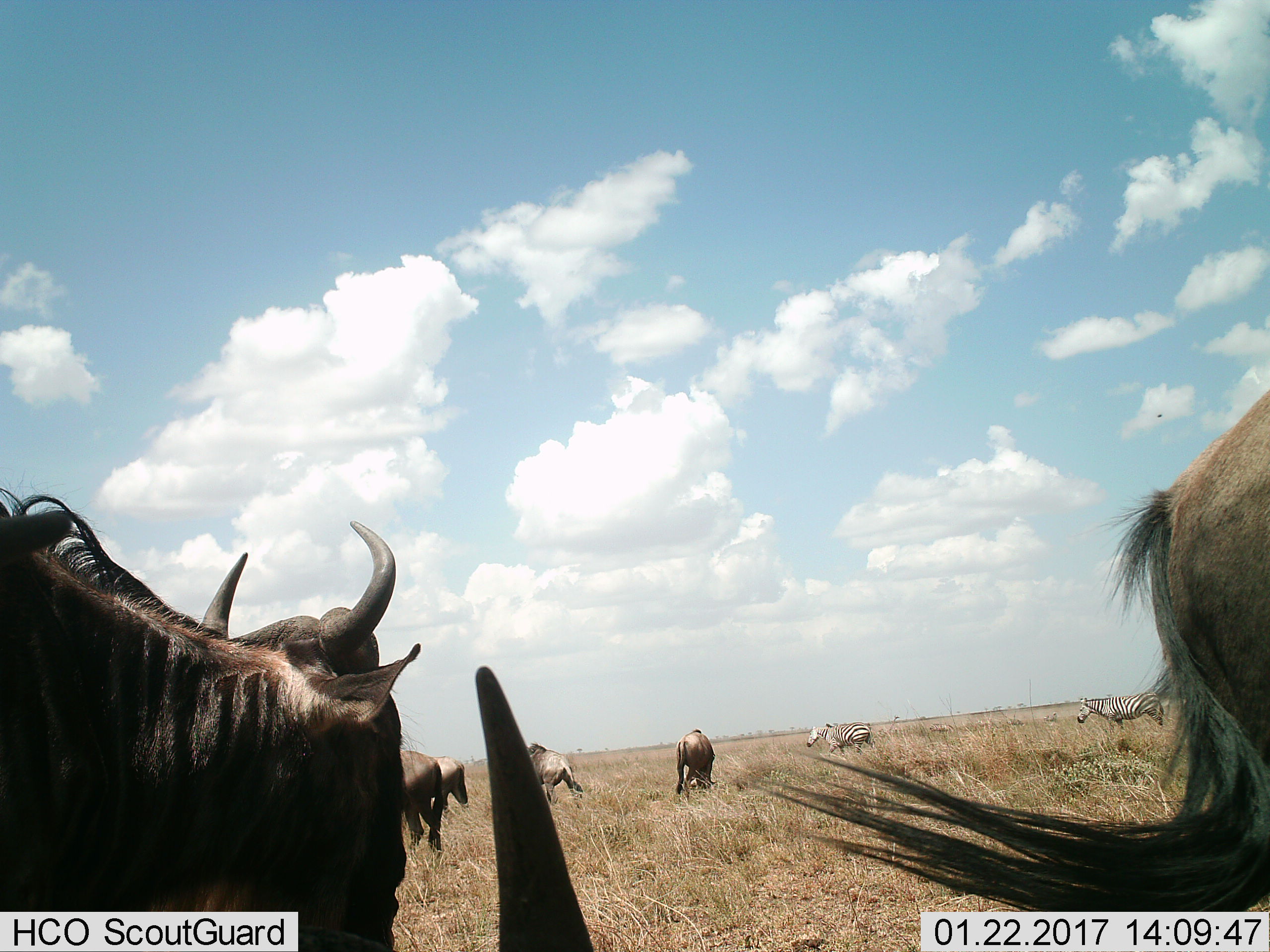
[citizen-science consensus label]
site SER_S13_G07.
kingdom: Animalia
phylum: Chordata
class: Mammalia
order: Artiodactyla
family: Bovidae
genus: Connochaetes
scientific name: Connochaetes taurinus taurinus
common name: blue wildebeest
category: wildebeestblue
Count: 7.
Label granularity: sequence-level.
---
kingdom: Animalia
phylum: Chordata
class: Mammalia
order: Perissodactyla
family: Equidae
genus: Equus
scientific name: Equus quagga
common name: plains zebra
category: zebraplains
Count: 3.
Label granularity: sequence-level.